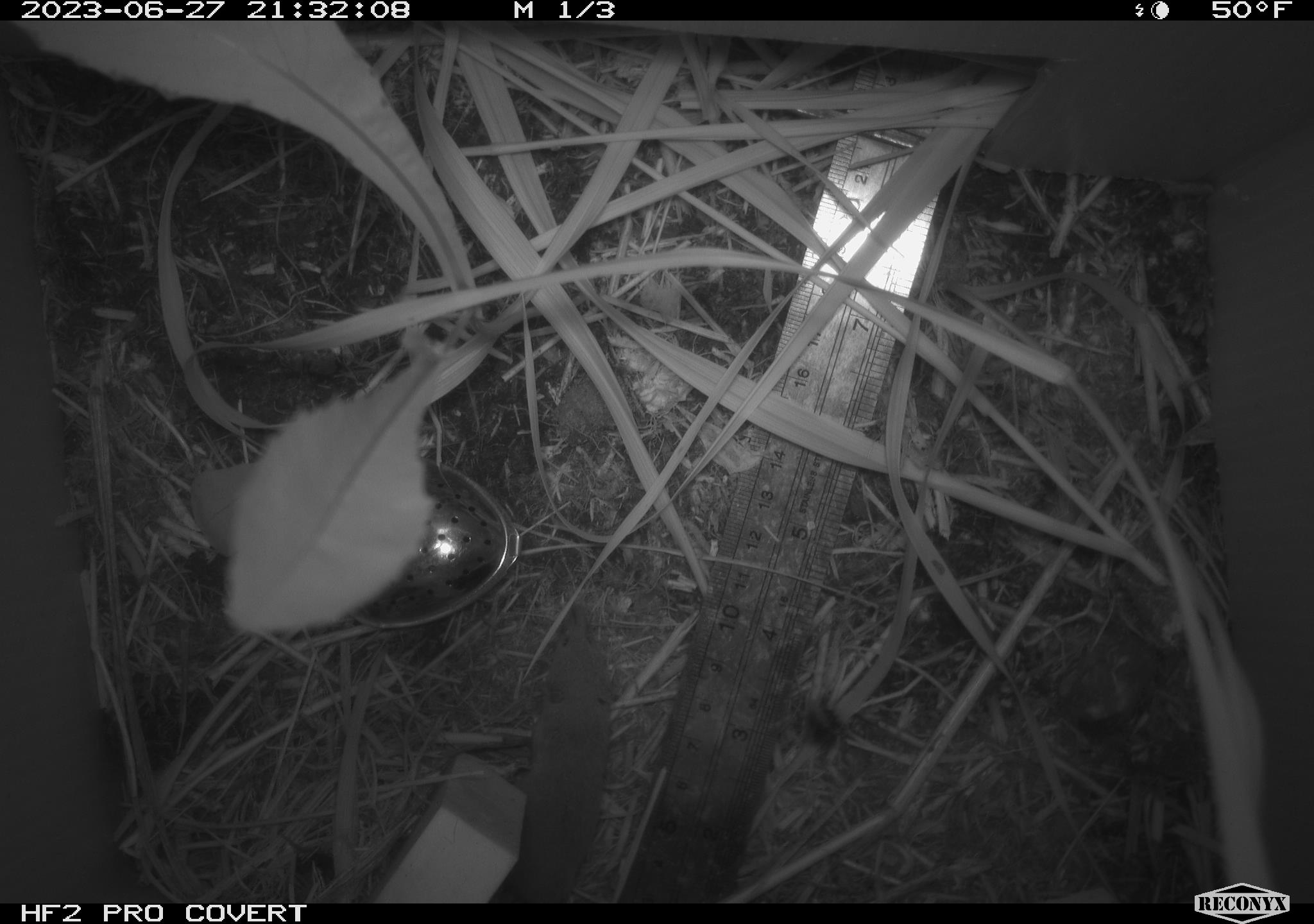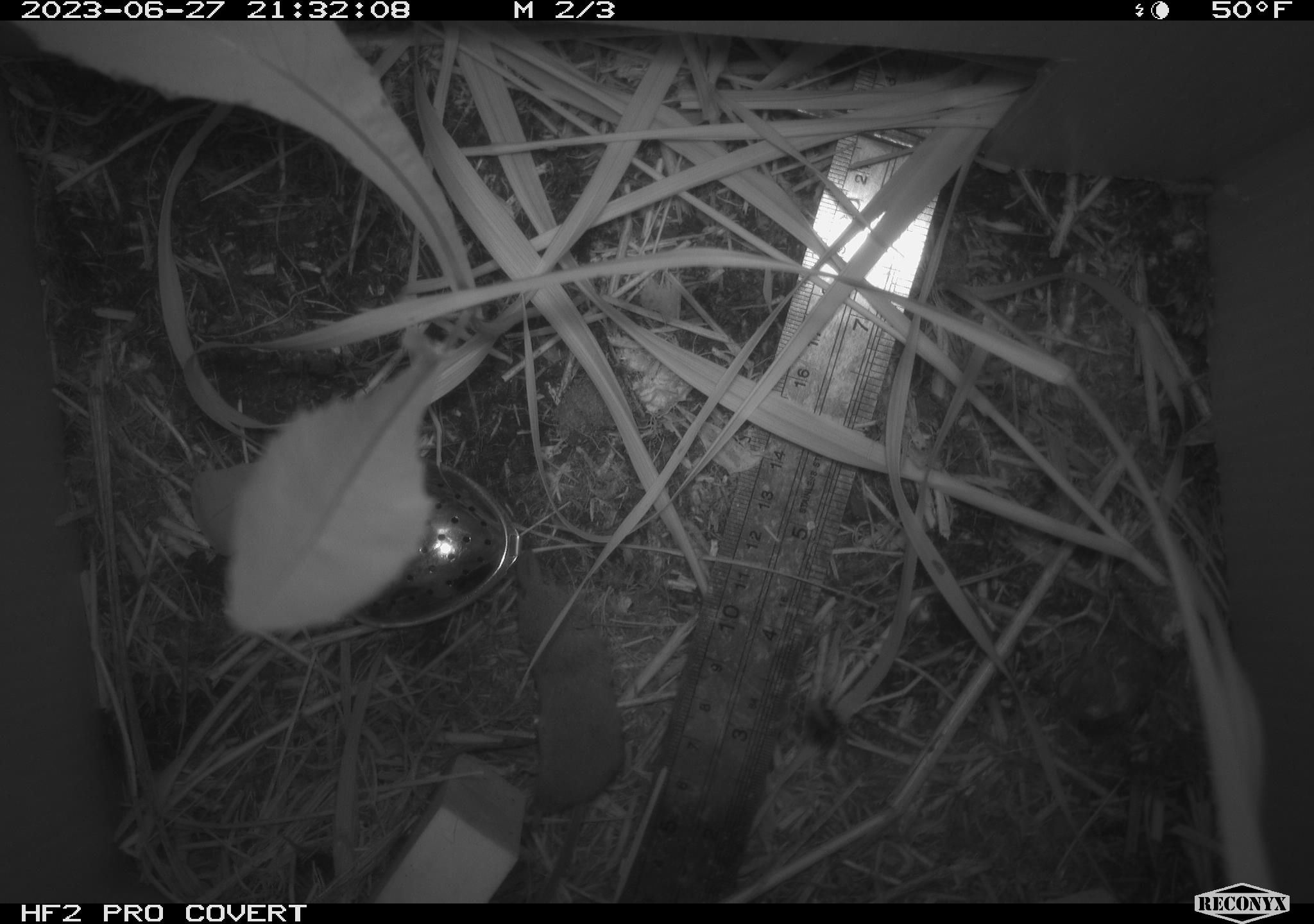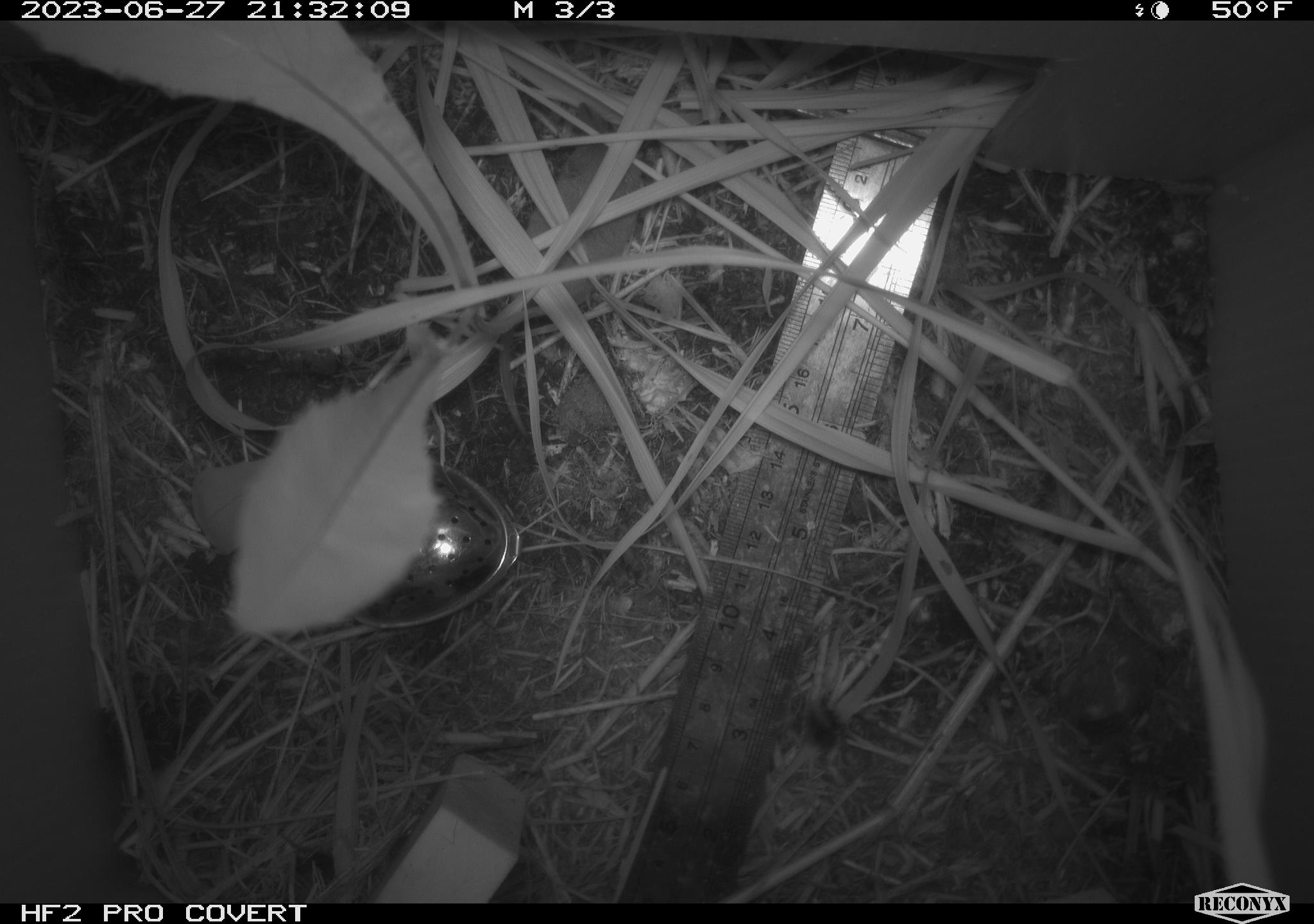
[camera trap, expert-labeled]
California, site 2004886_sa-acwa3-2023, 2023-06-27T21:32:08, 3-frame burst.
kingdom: Animalia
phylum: Chordata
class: Mammalia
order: Eulipotyphla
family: Soricidae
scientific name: Soricidae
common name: shrews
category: soricidae family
Soricidae family (shrews) (Soricidae).